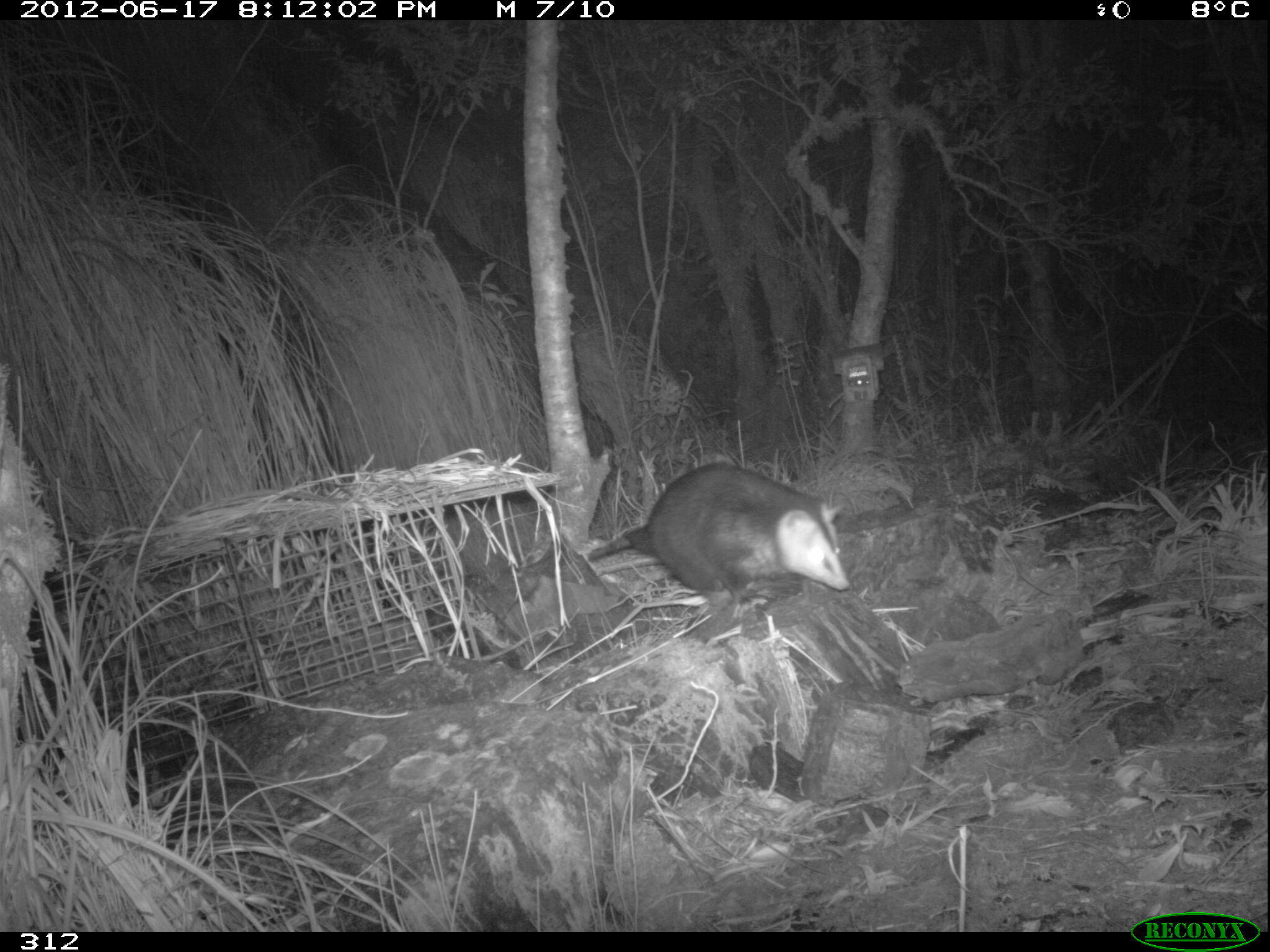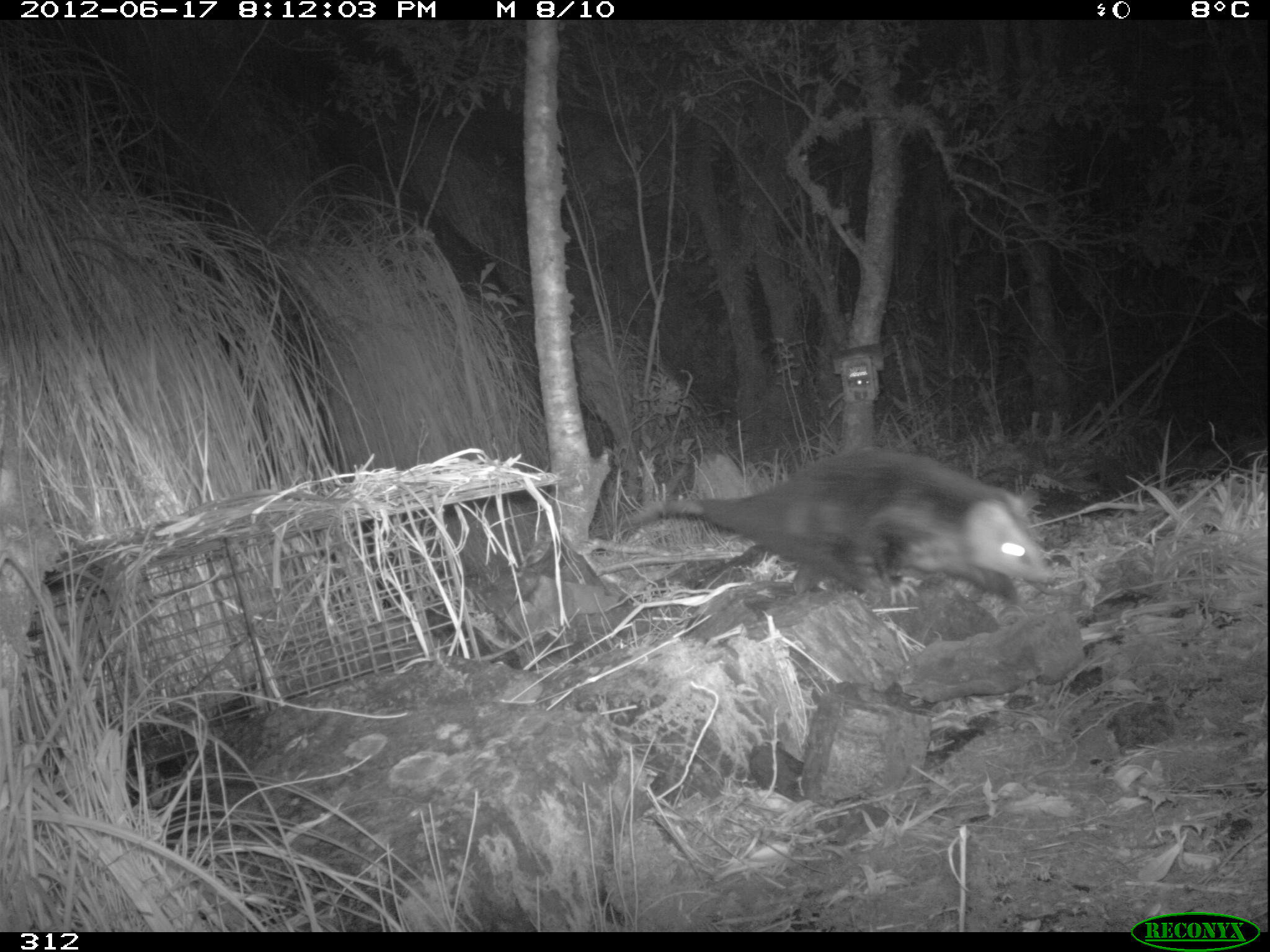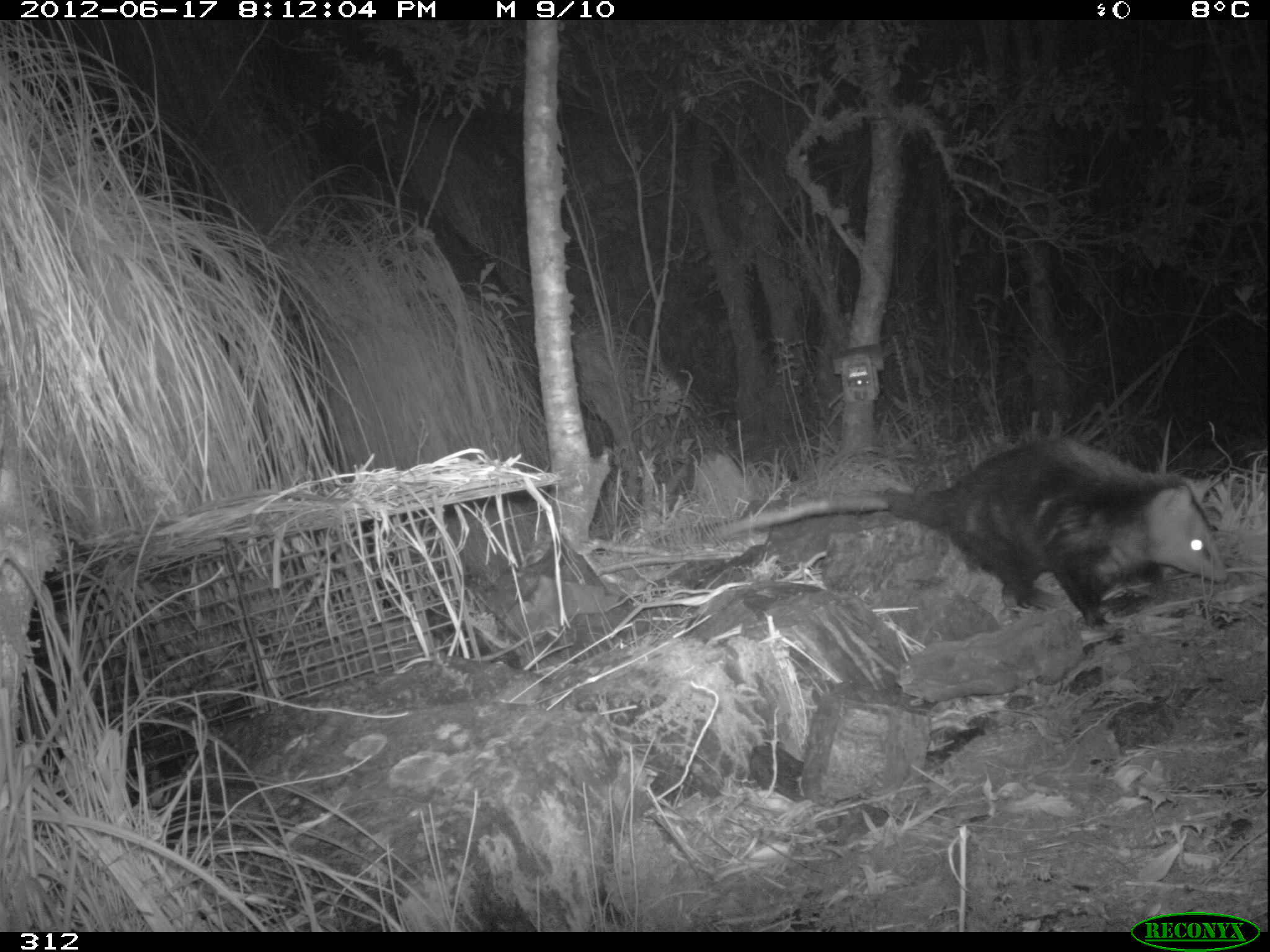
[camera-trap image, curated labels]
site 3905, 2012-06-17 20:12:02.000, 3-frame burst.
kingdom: Animalia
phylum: Chordata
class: Mammalia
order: Didelphimorphia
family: Didelphidae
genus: Didelphis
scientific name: Didelphis pernigra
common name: andean white-eared opossum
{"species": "Didelphis pernigra (andean white-eared opossum)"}